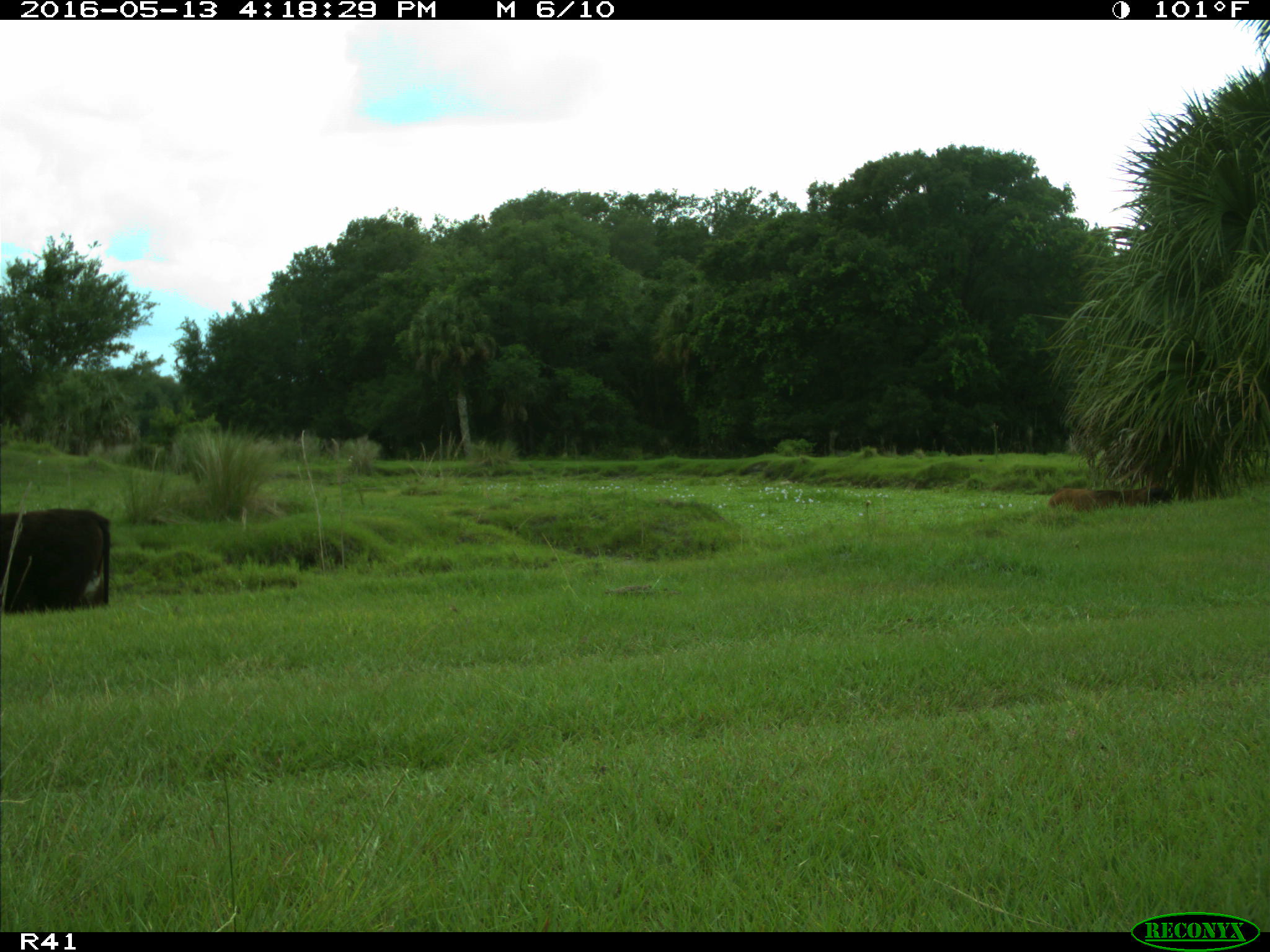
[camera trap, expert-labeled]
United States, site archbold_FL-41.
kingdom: Animalia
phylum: Chordata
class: Mammalia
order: Artiodactyla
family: Bovidae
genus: Bos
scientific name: Bos taurus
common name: domestic cow